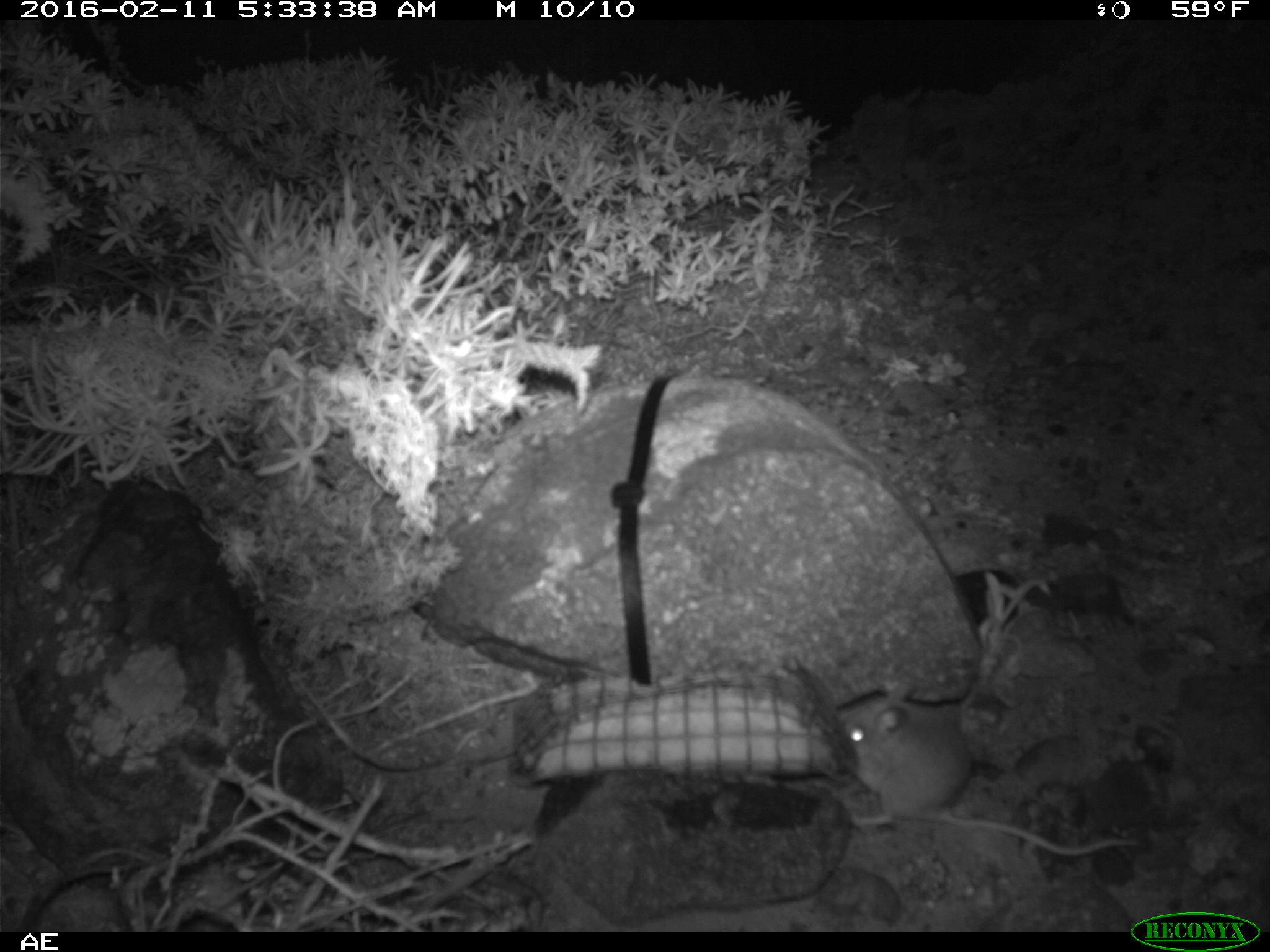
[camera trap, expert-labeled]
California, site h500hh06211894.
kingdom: Animalia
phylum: Chordata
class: Mammalia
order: Rodentia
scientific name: Rodentia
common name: rodent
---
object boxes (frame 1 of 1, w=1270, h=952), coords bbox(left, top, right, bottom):
rodent: bbox(836, 684, 1139, 856)